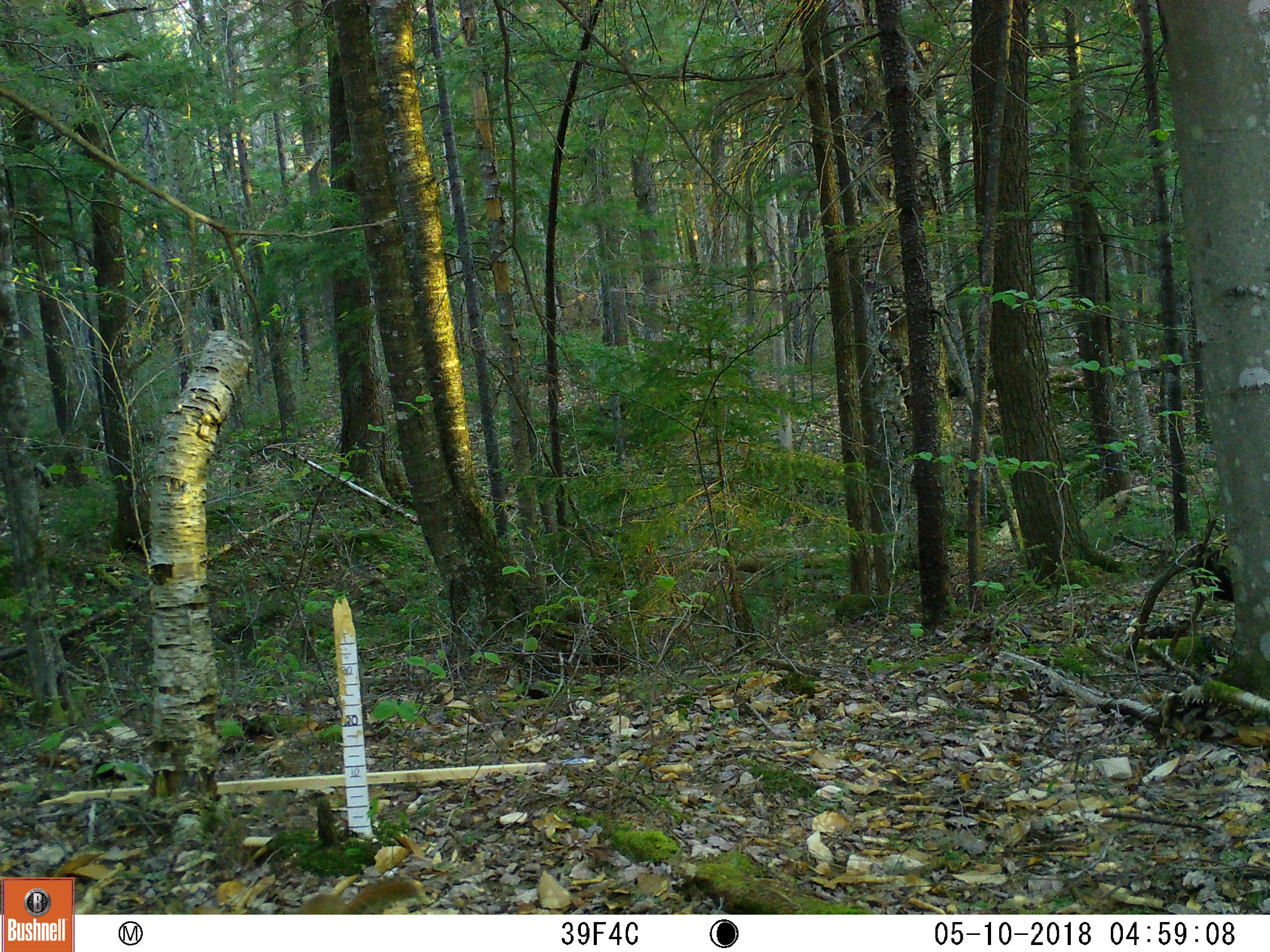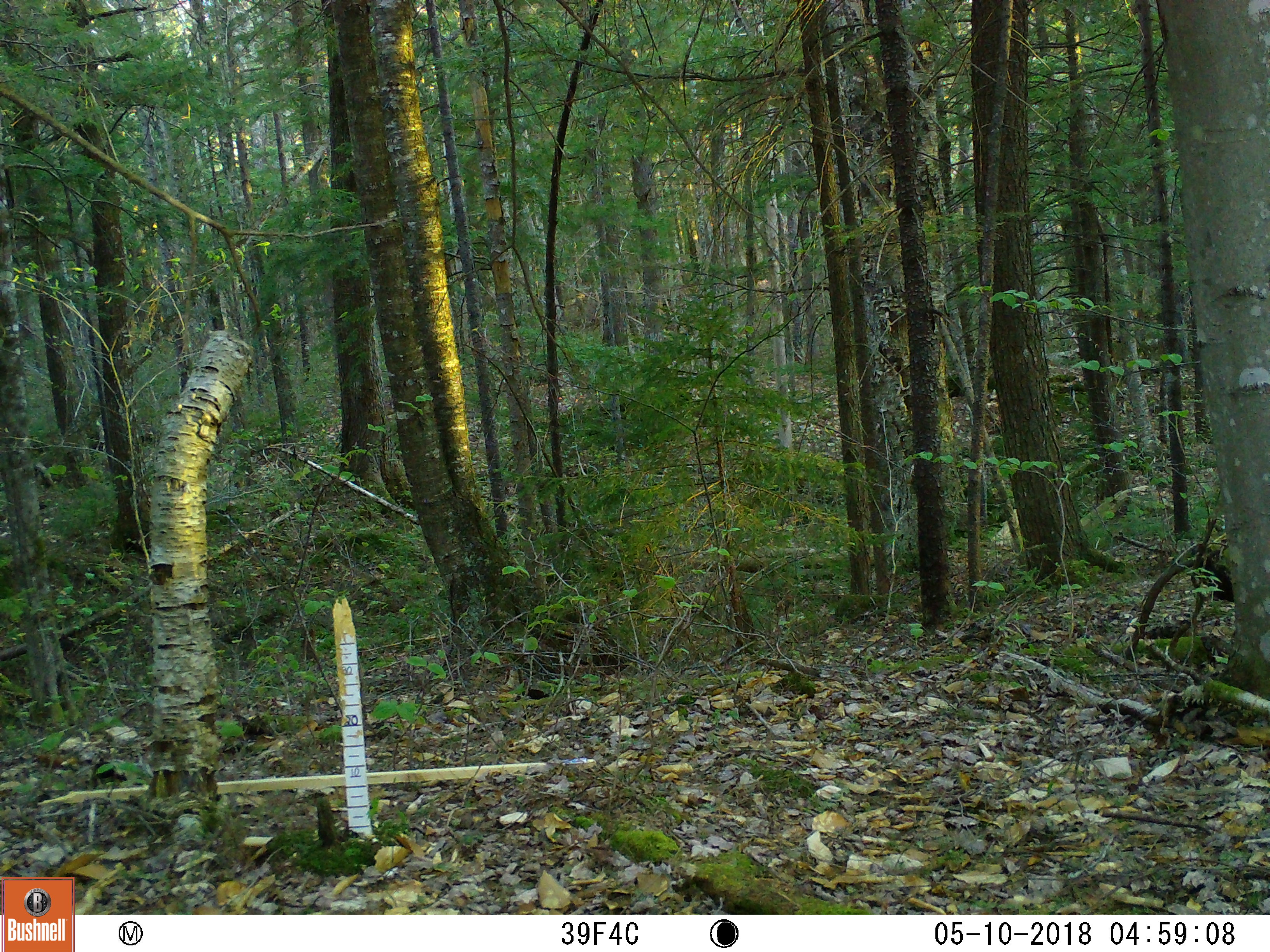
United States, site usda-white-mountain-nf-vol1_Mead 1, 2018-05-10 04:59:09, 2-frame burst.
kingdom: Animalia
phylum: Chordata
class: Mammalia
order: Rodentia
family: Sciuridae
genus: Tamiasciurus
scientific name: Tamiasciurus hudsonicus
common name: red squirrel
Red squirrel (Tamiasciurus hudsonicus).